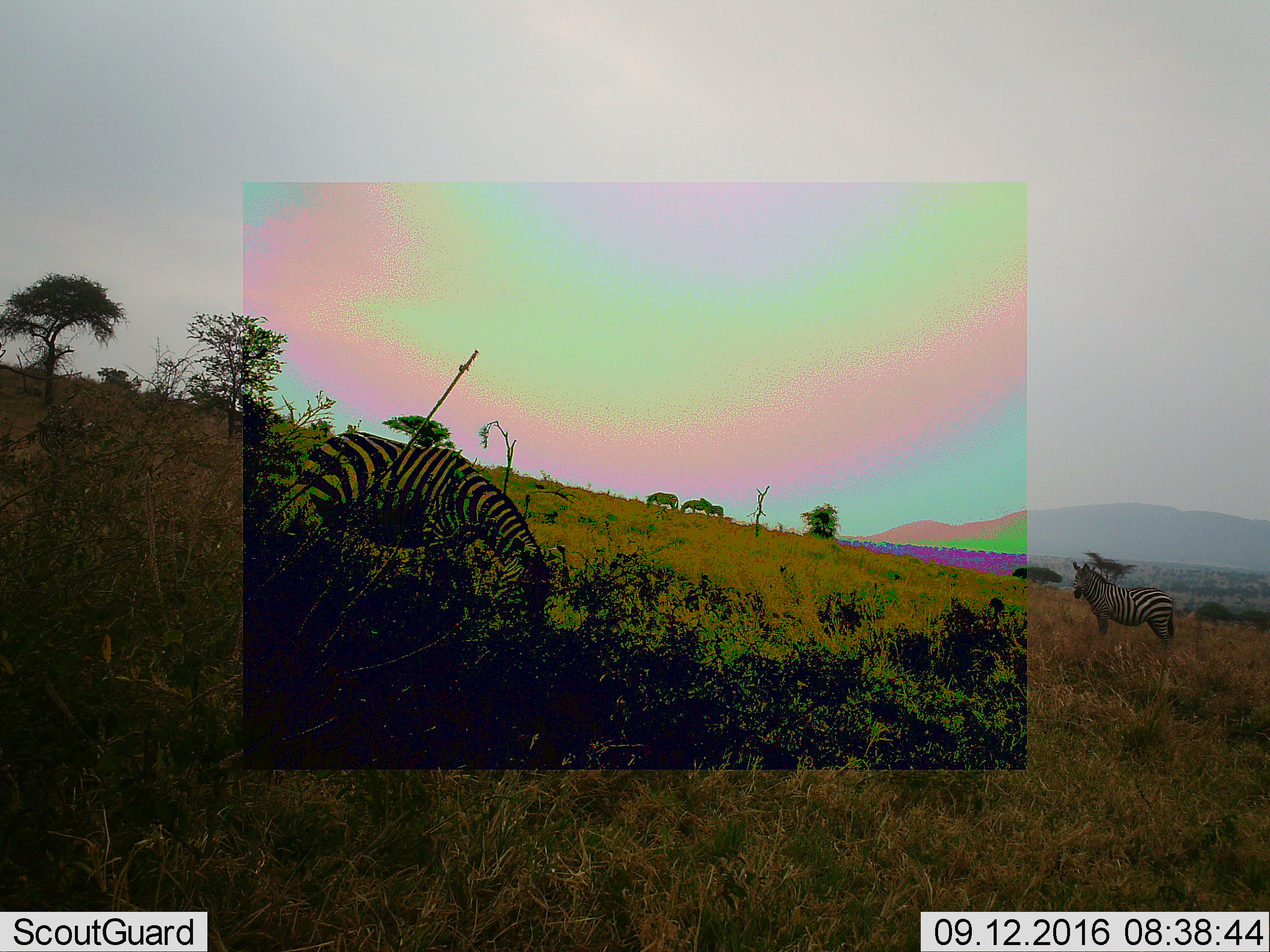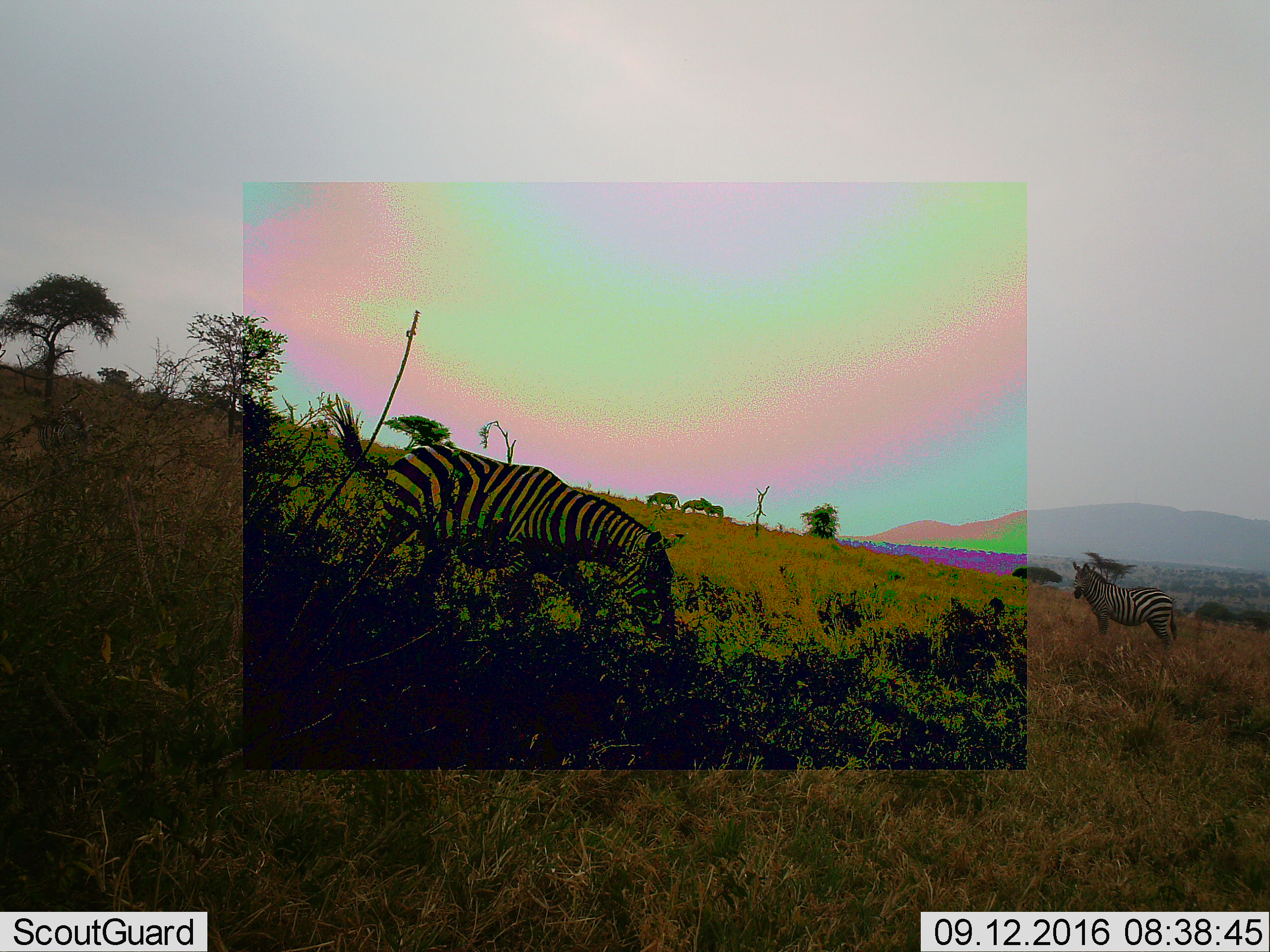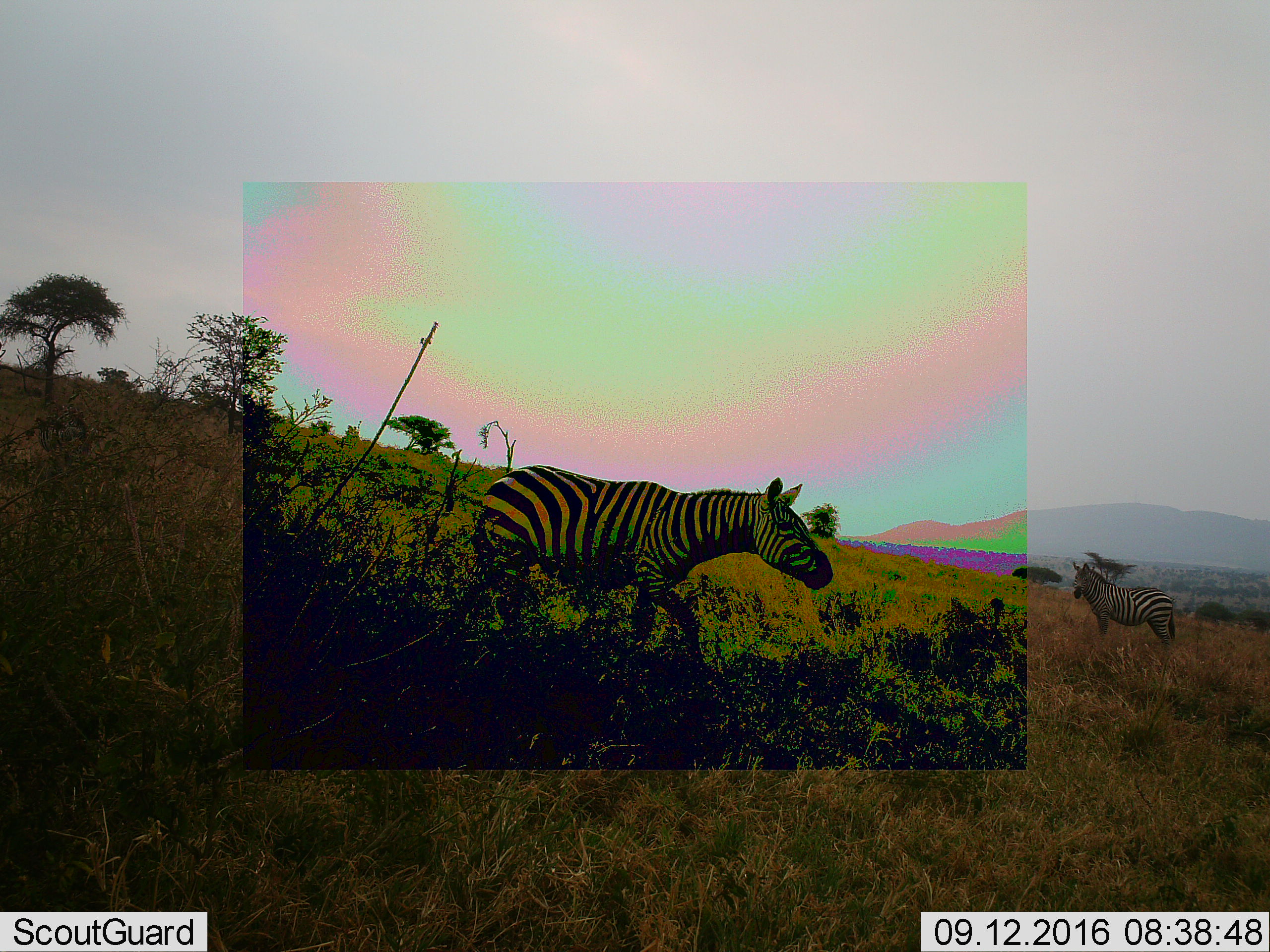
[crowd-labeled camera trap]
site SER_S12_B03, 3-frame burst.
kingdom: Animalia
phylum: Chordata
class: Mammalia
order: Perissodactyla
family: Equidae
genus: Equus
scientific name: Equus quagga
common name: plains zebra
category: zebraplains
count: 5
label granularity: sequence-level